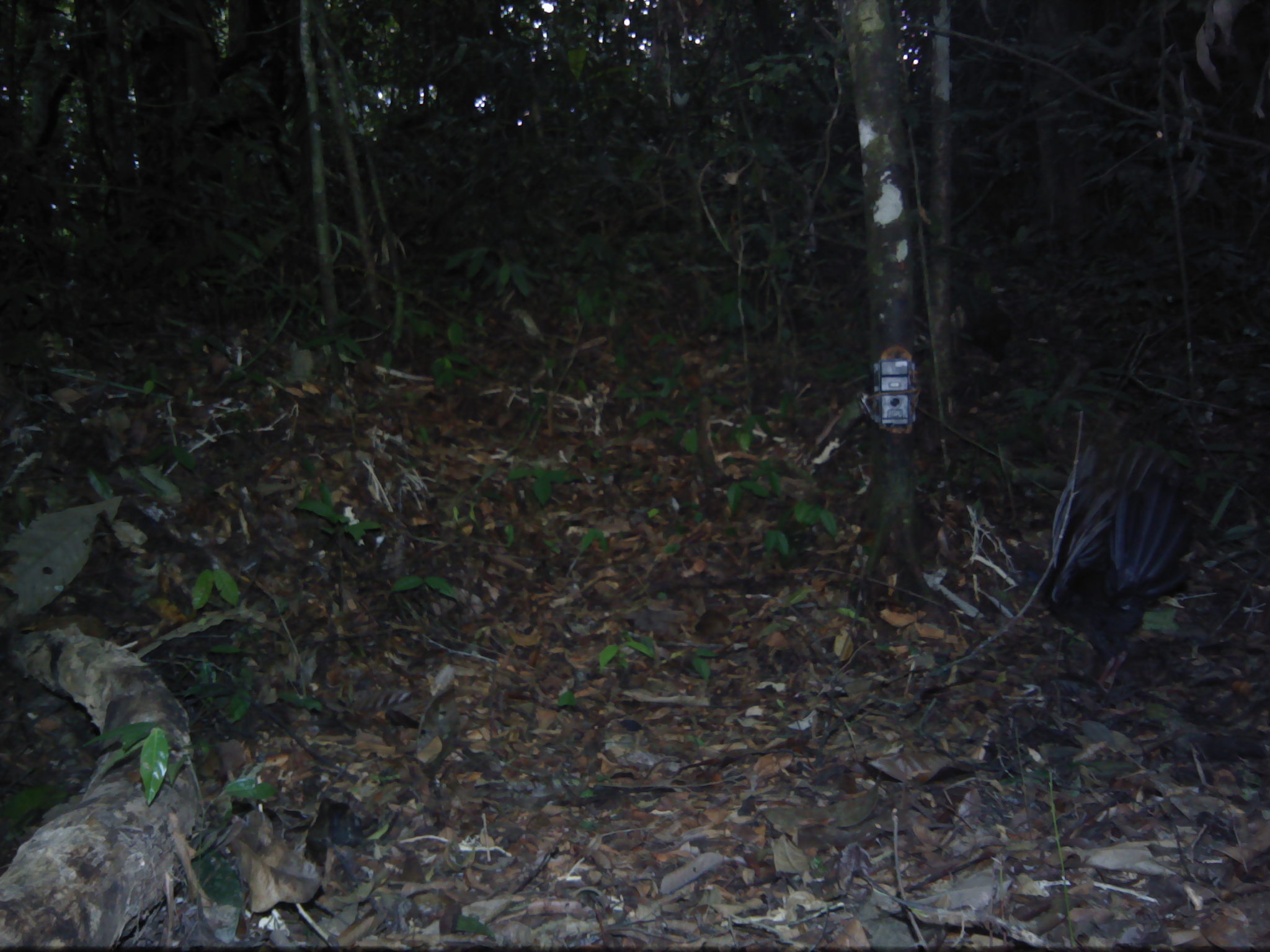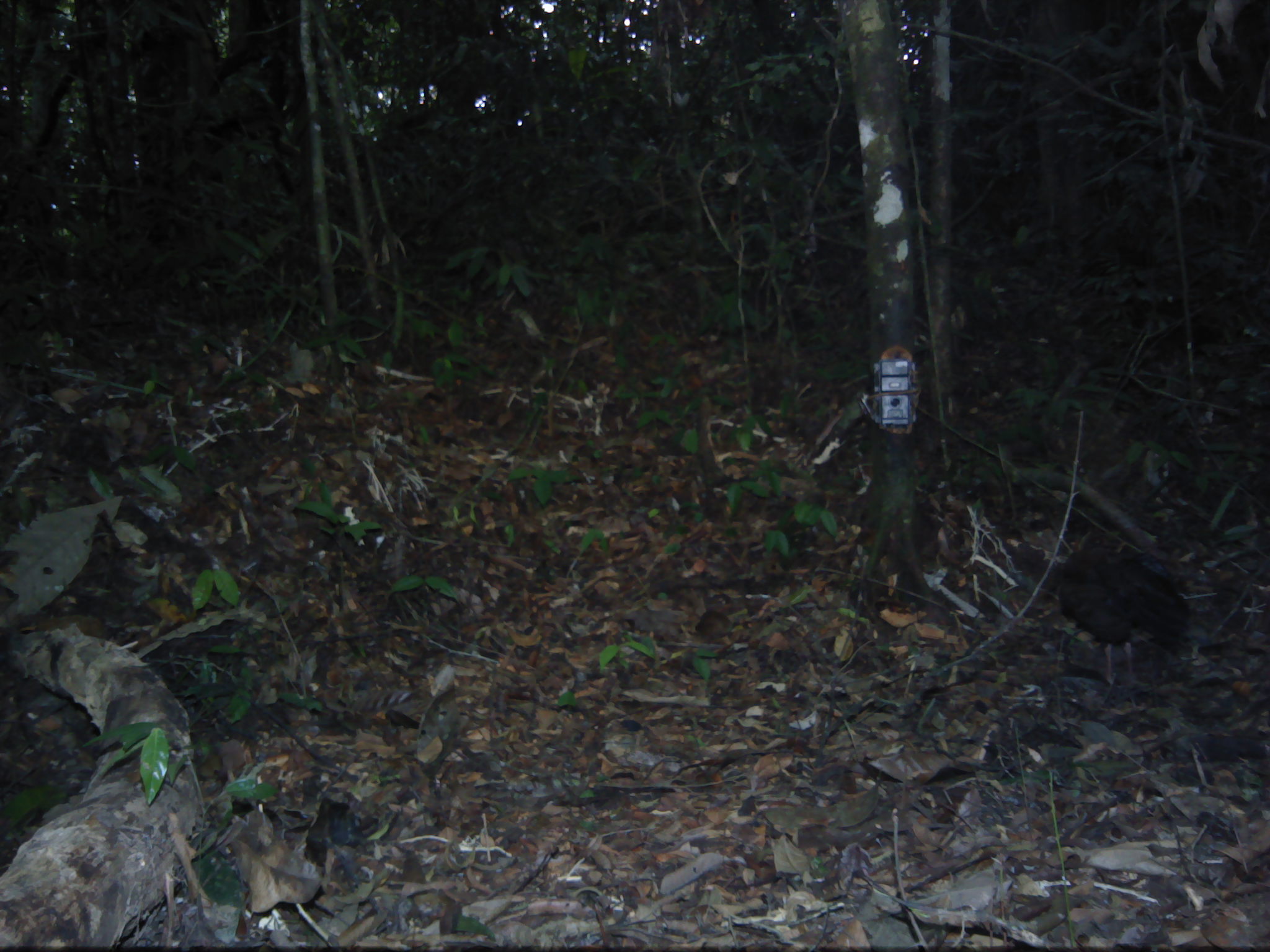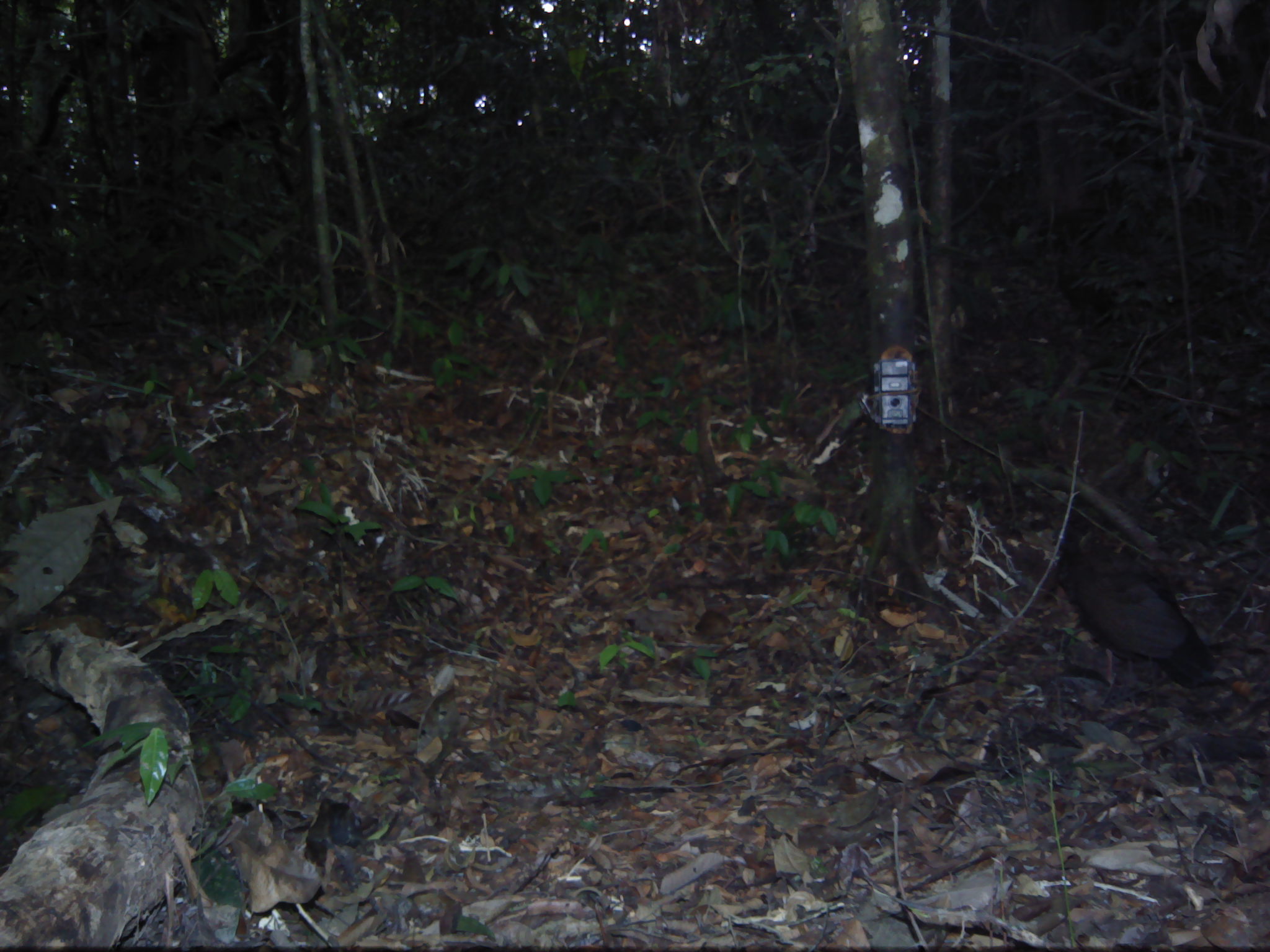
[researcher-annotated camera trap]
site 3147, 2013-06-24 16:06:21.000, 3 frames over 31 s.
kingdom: Animalia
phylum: Chordata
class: Aves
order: Galliformes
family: Phasianidae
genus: Argusianus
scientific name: Argusianus argus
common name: great argus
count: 1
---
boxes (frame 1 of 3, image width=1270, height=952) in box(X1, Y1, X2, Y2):
argusianus argus: box(994, 427, 1199, 705)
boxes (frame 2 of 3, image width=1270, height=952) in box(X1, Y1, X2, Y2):
argusianus argus: box(1054, 541, 1192, 687)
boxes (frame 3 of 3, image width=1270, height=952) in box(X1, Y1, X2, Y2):
argusianus argus: box(1052, 519, 1218, 685)